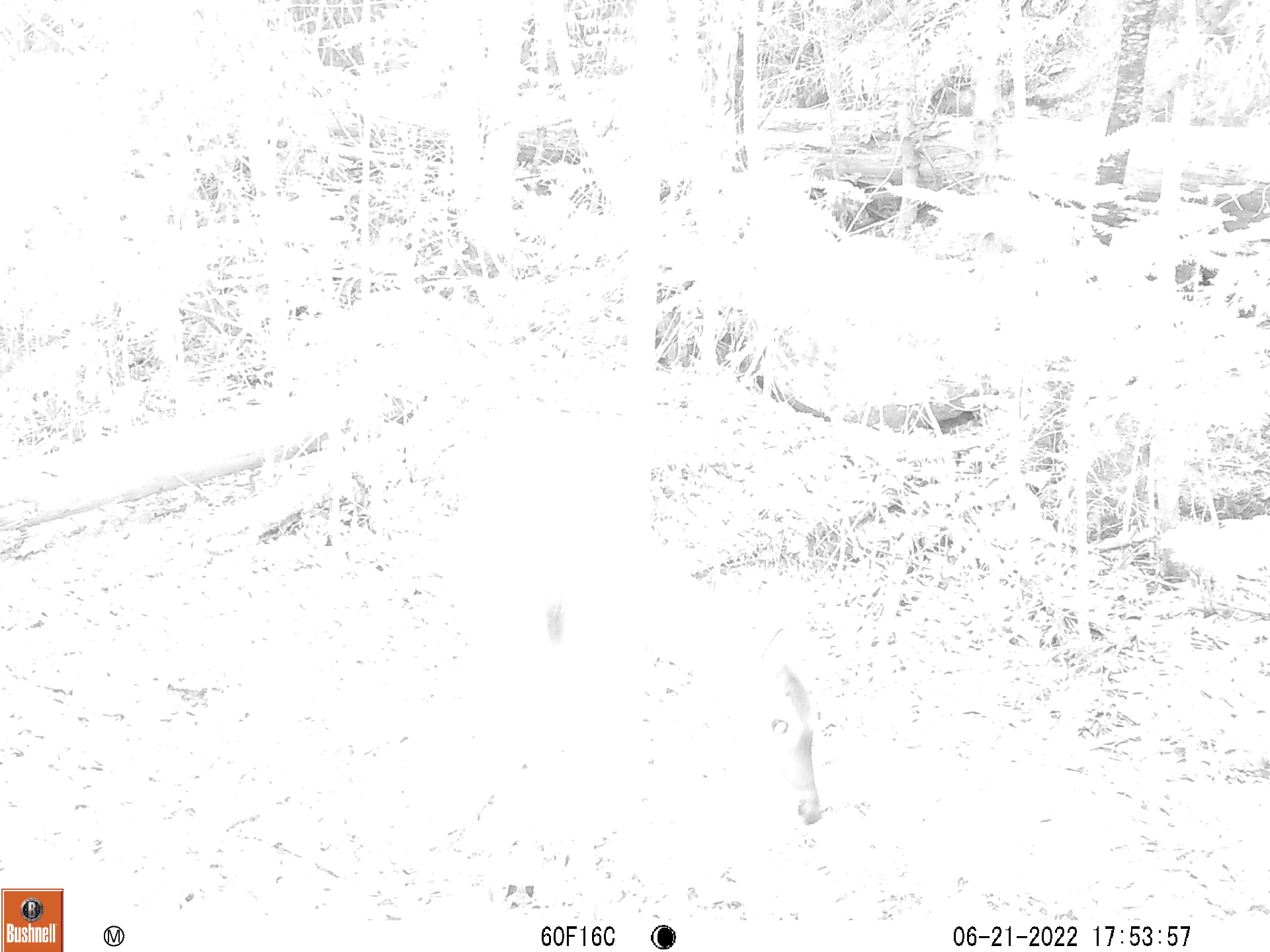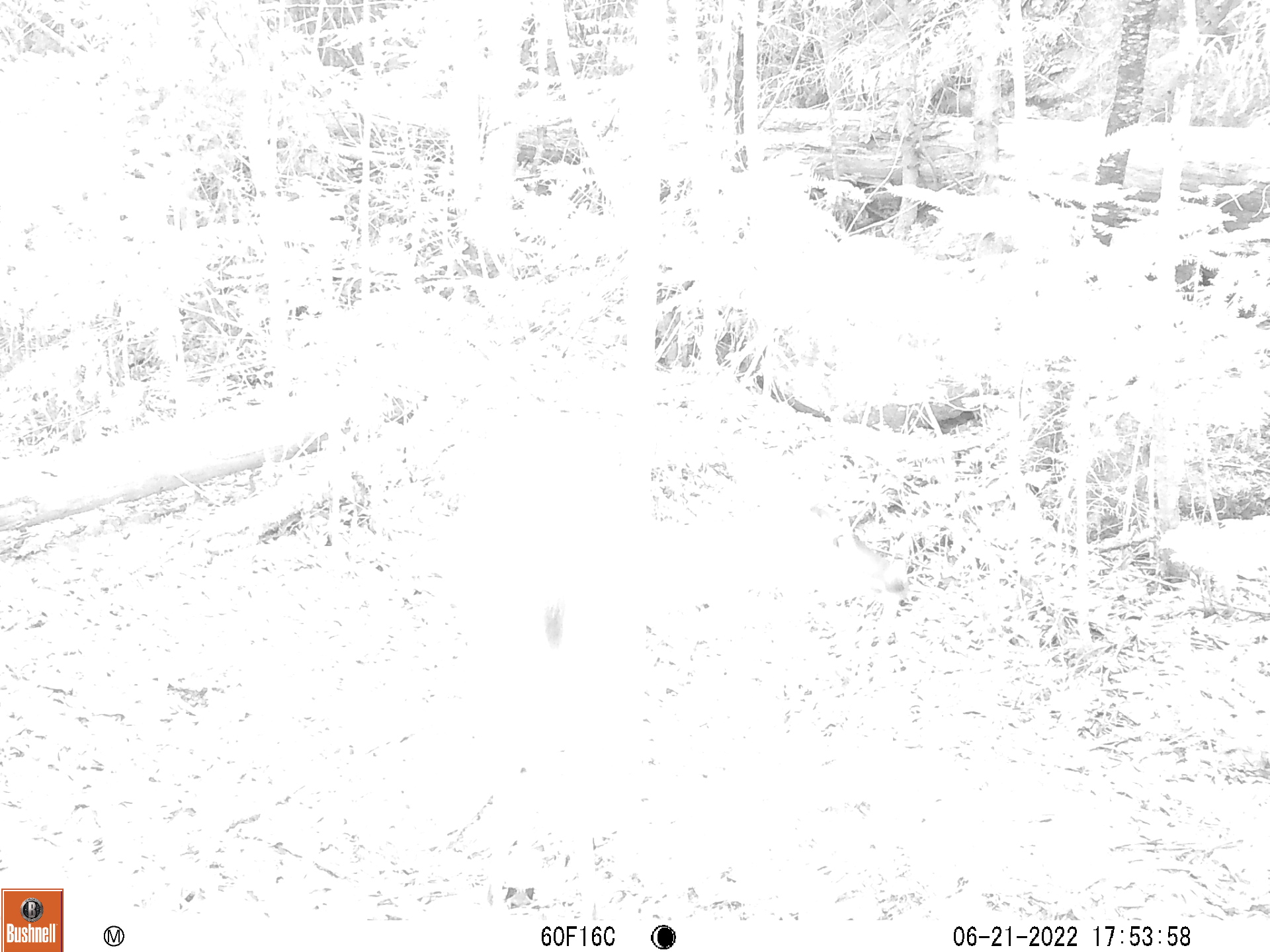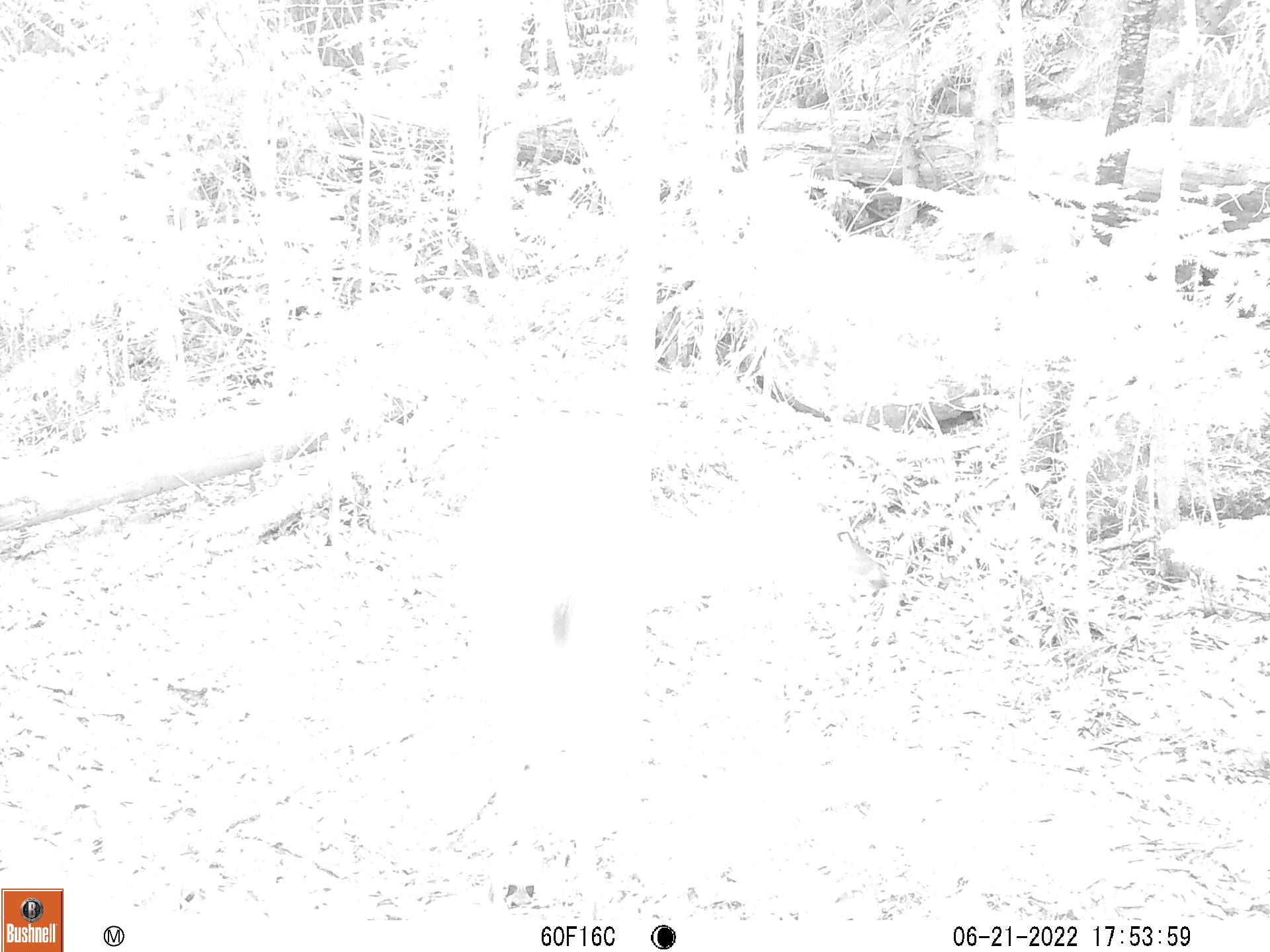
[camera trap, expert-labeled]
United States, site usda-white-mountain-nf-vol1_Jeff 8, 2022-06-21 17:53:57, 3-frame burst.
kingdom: Animalia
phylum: Chordata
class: Mammalia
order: Artiodactyla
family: Cervidae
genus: Odocoileus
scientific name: Odocoileus virginianus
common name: white-tailed deer